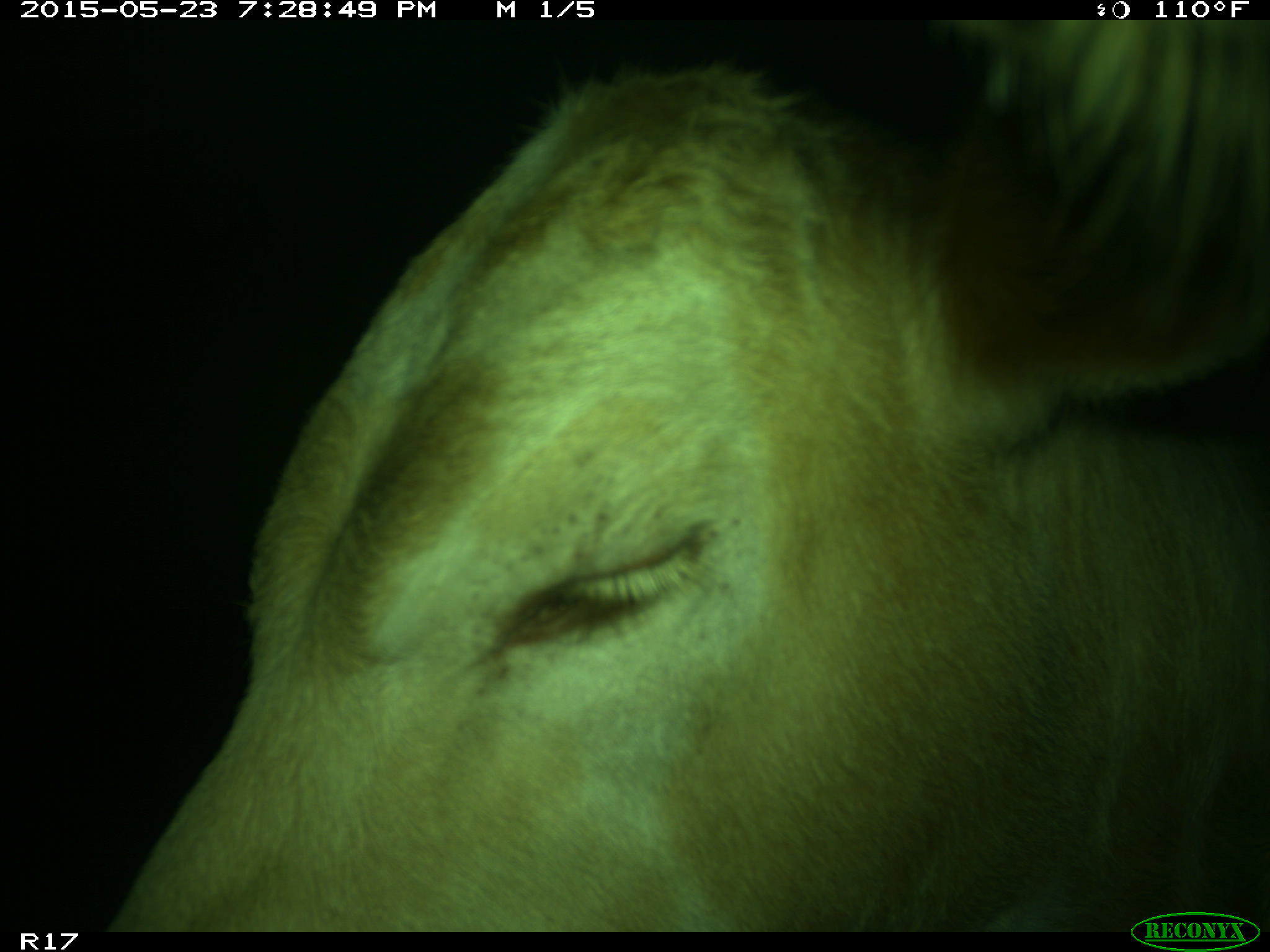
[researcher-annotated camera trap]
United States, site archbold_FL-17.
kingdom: Animalia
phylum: Chordata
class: Mammalia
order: Artiodactyla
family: Bovidae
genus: Bos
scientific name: Bos taurus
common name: domestic cow